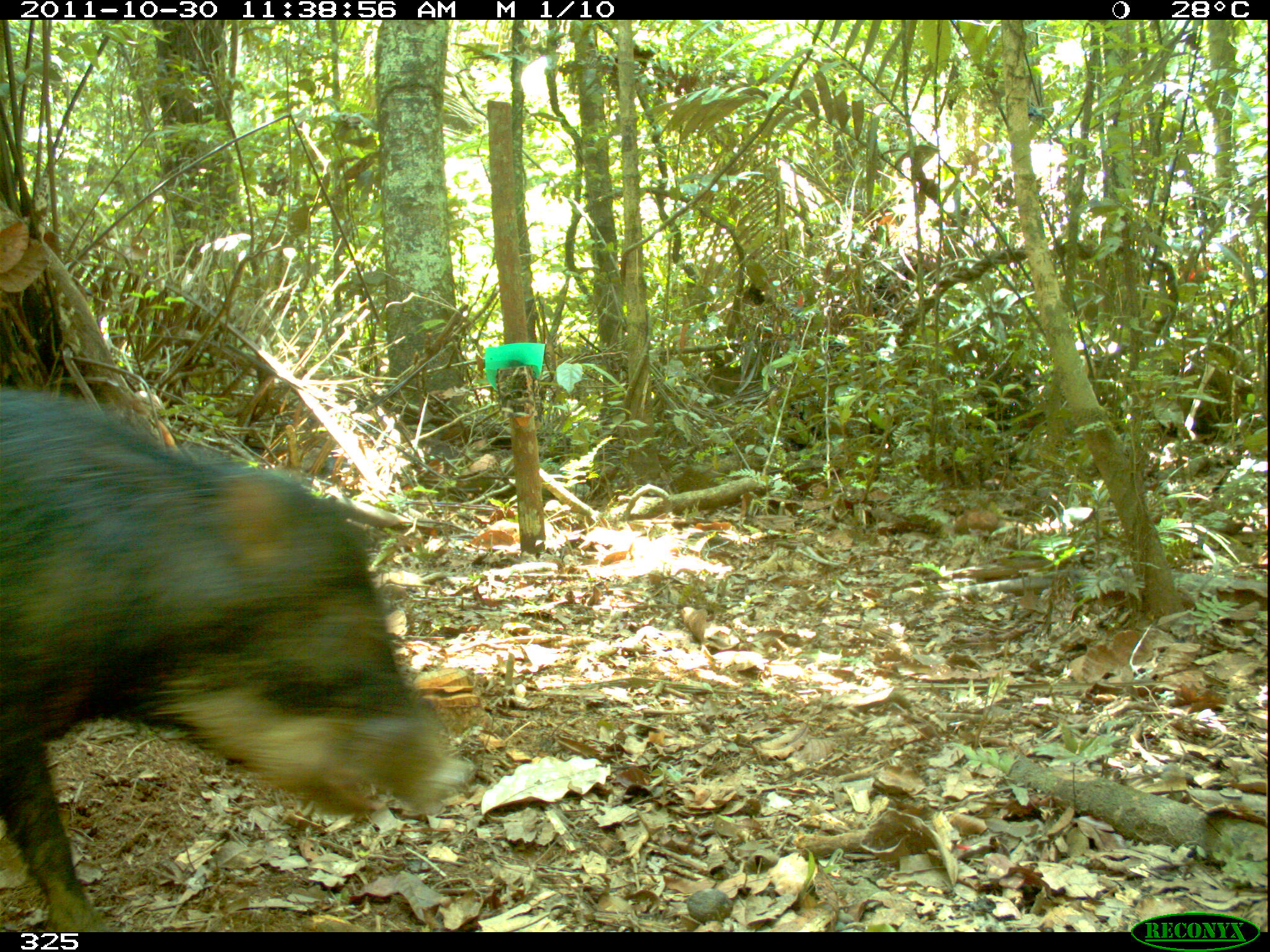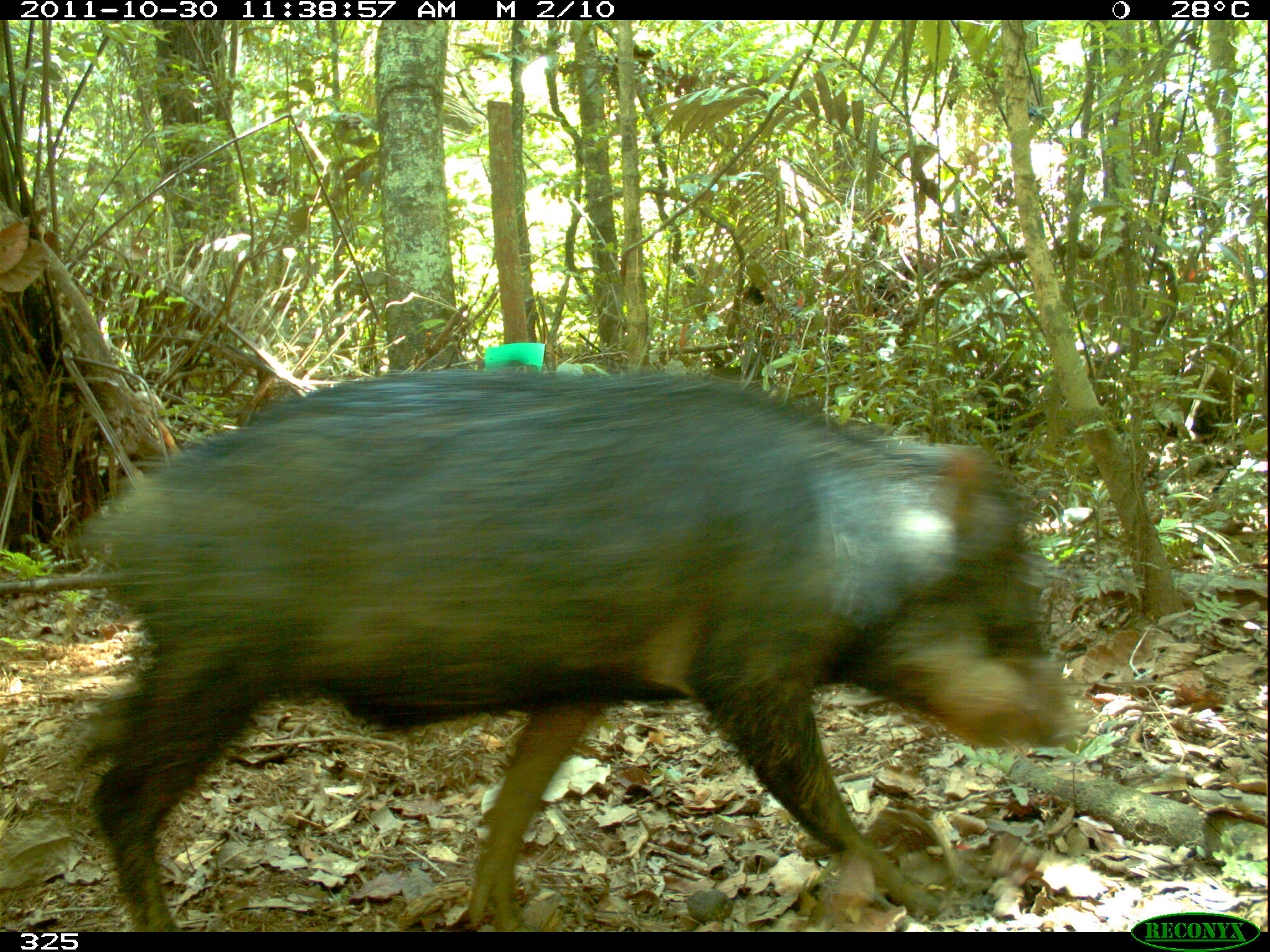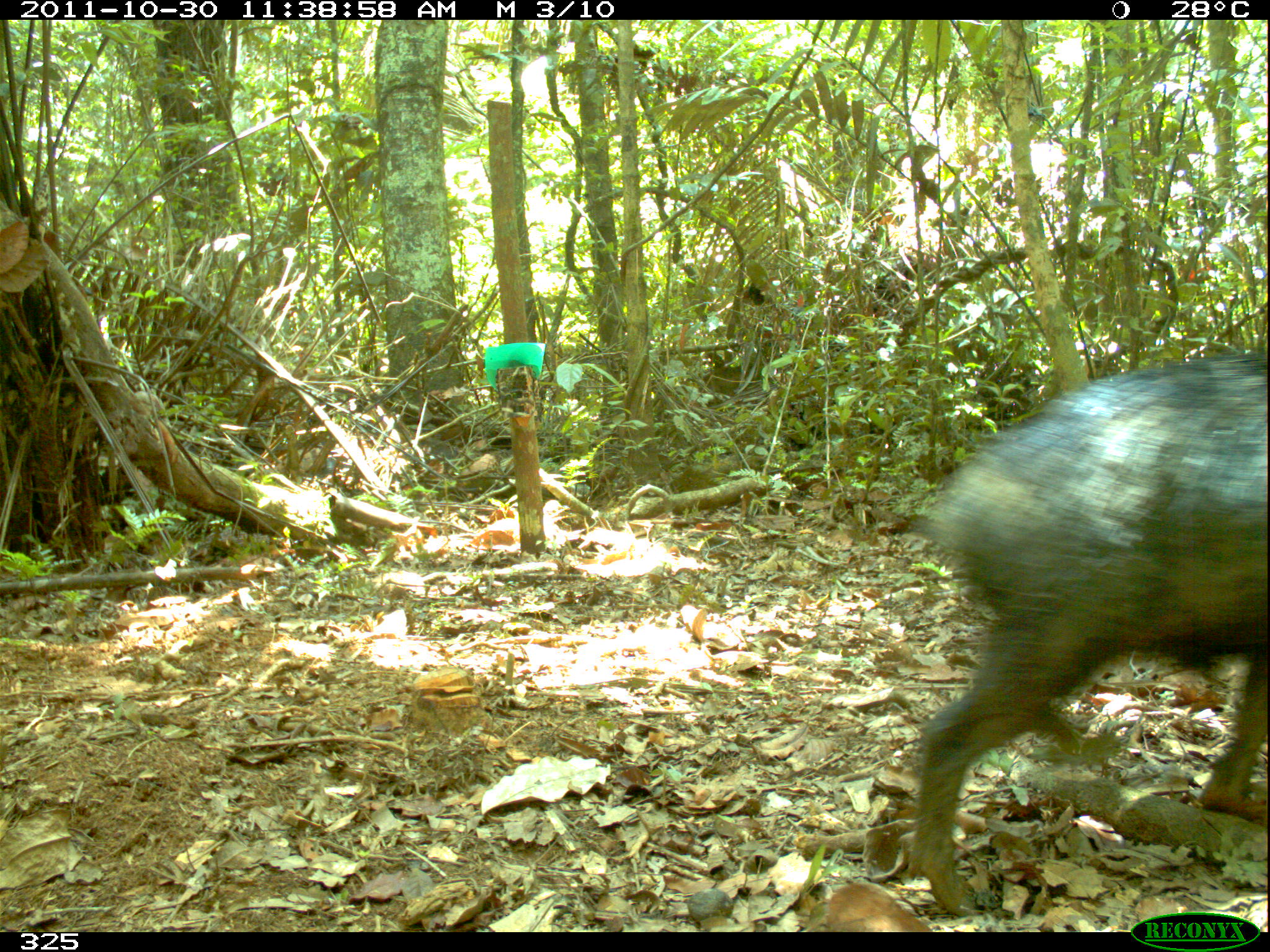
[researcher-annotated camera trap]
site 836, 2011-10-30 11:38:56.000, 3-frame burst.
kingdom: Animalia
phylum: Chordata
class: Mammalia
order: Artiodactyla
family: Tayassuidae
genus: Tayassu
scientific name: Tayassu pecari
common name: white-lipped peccary